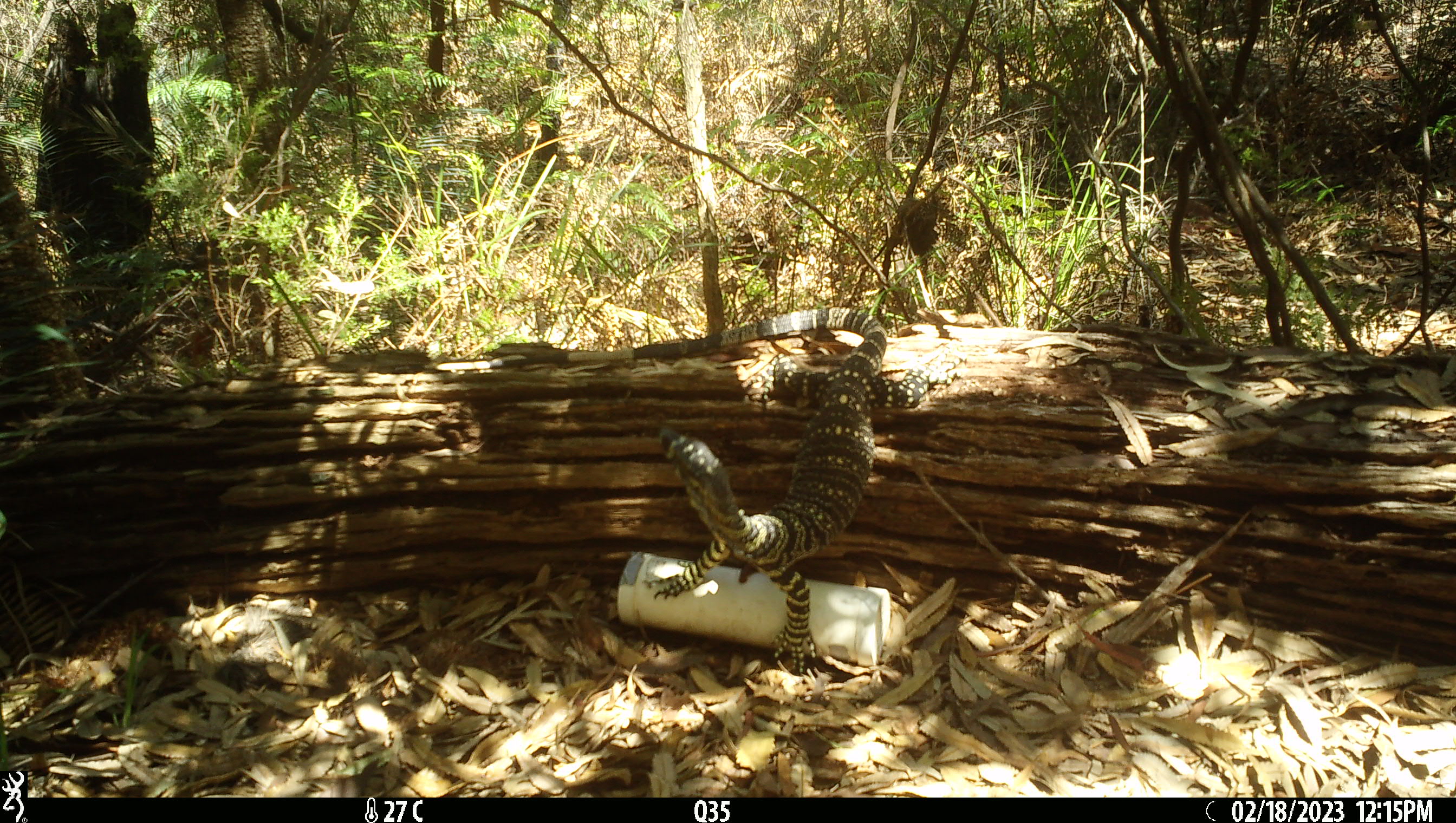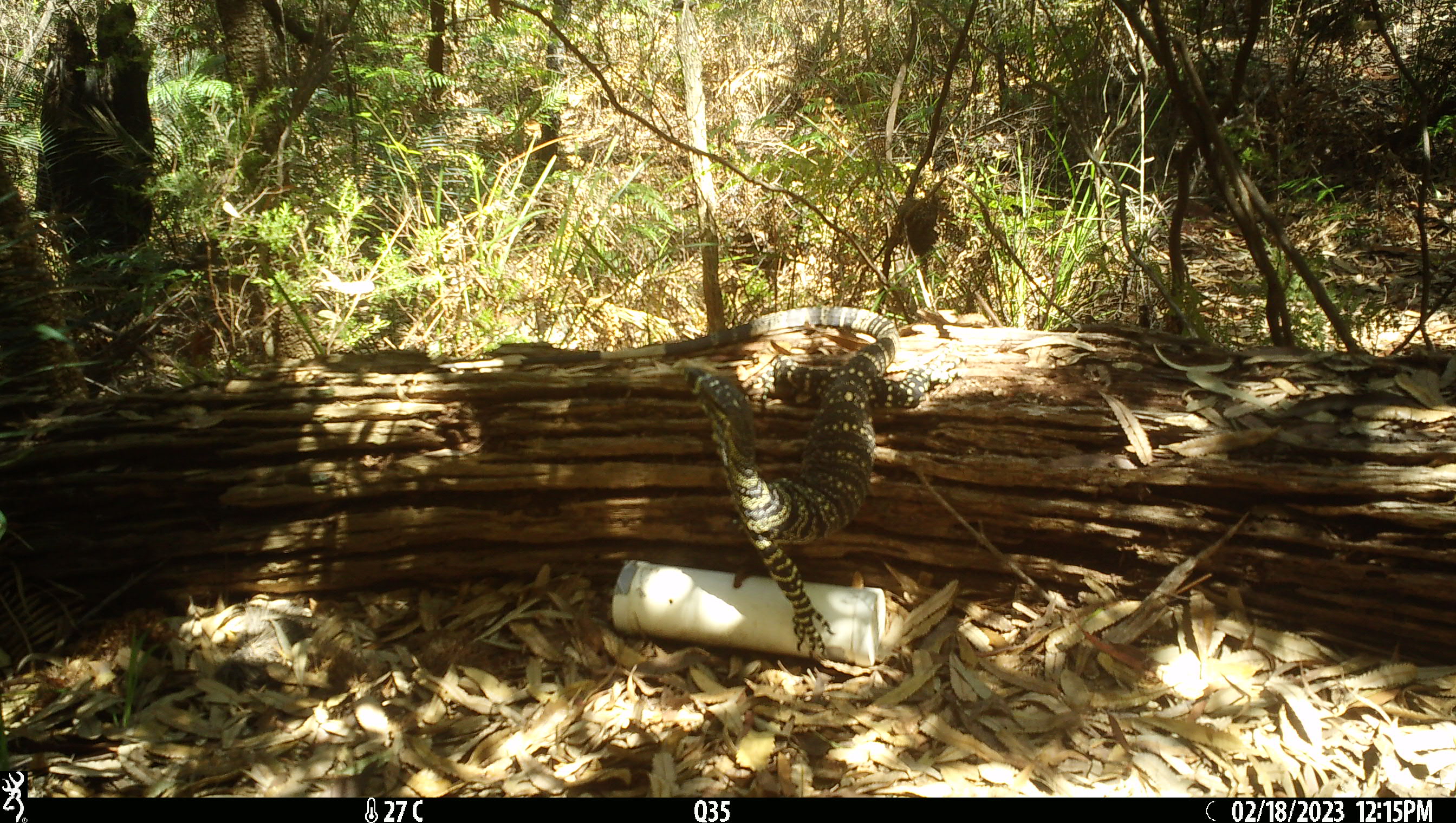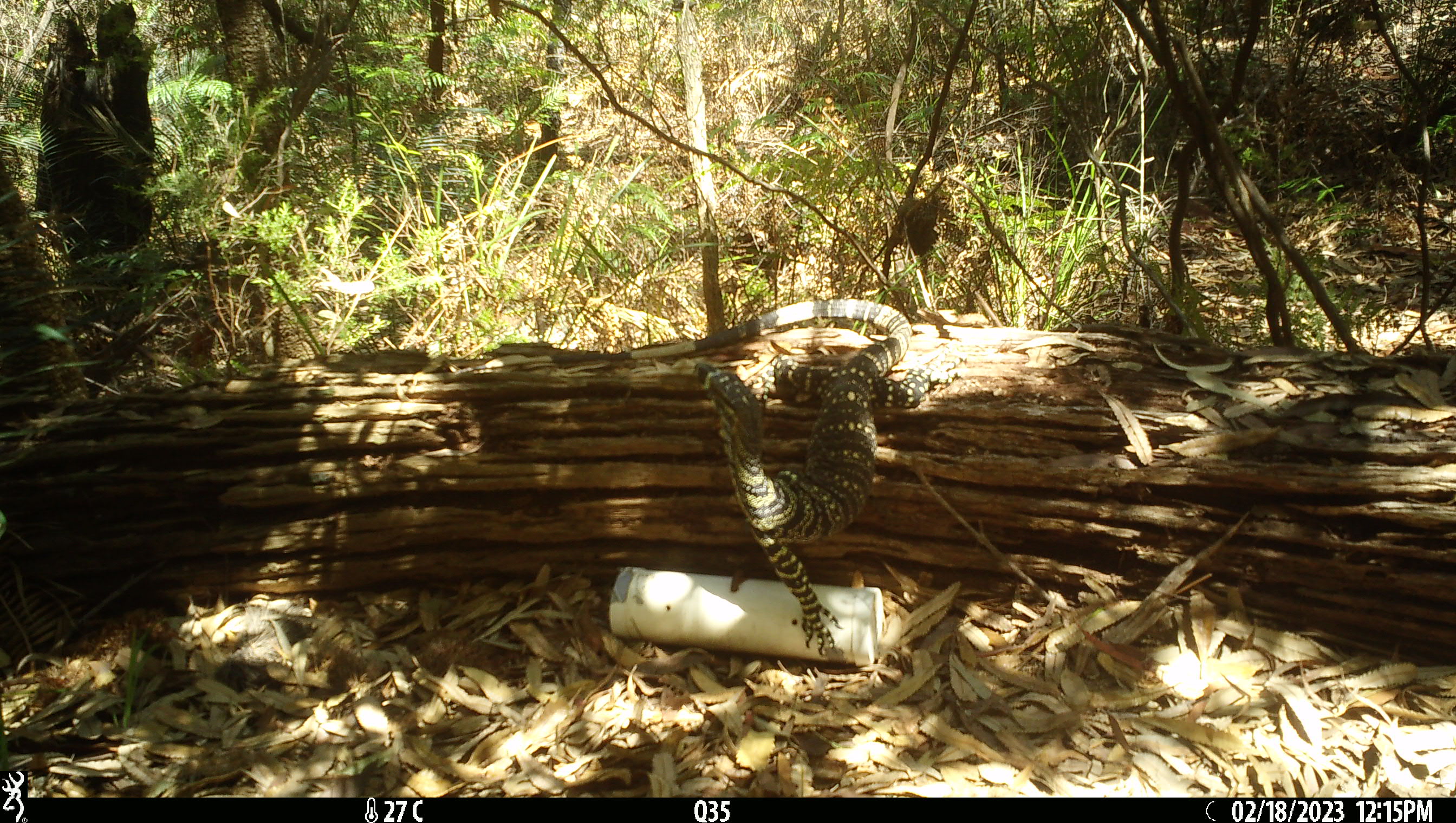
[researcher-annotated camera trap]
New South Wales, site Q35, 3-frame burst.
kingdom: Animalia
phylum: Chordata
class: Reptilia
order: Squamata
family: Varanidae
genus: Varanus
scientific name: Varanus varius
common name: lace monitor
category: goanna